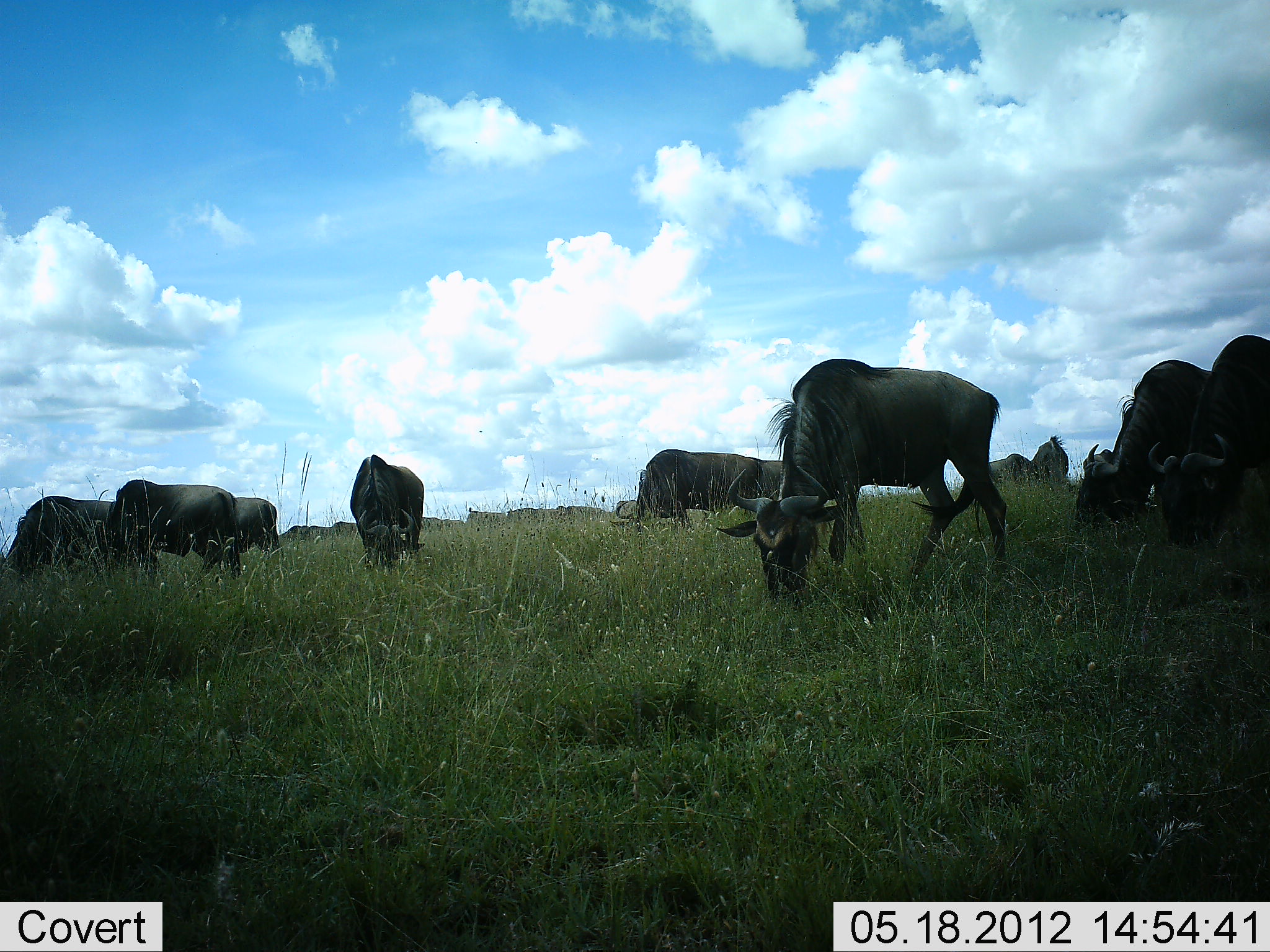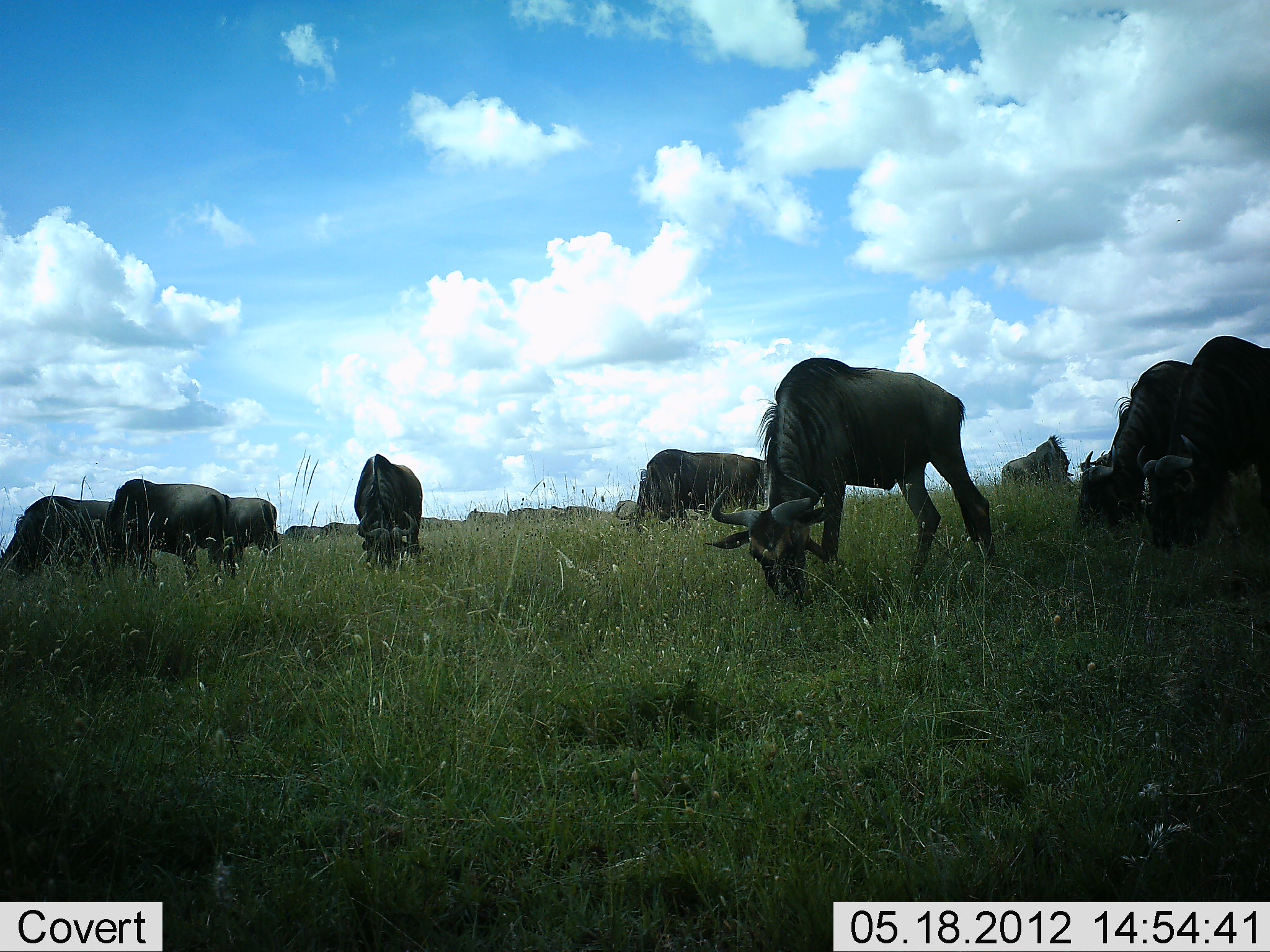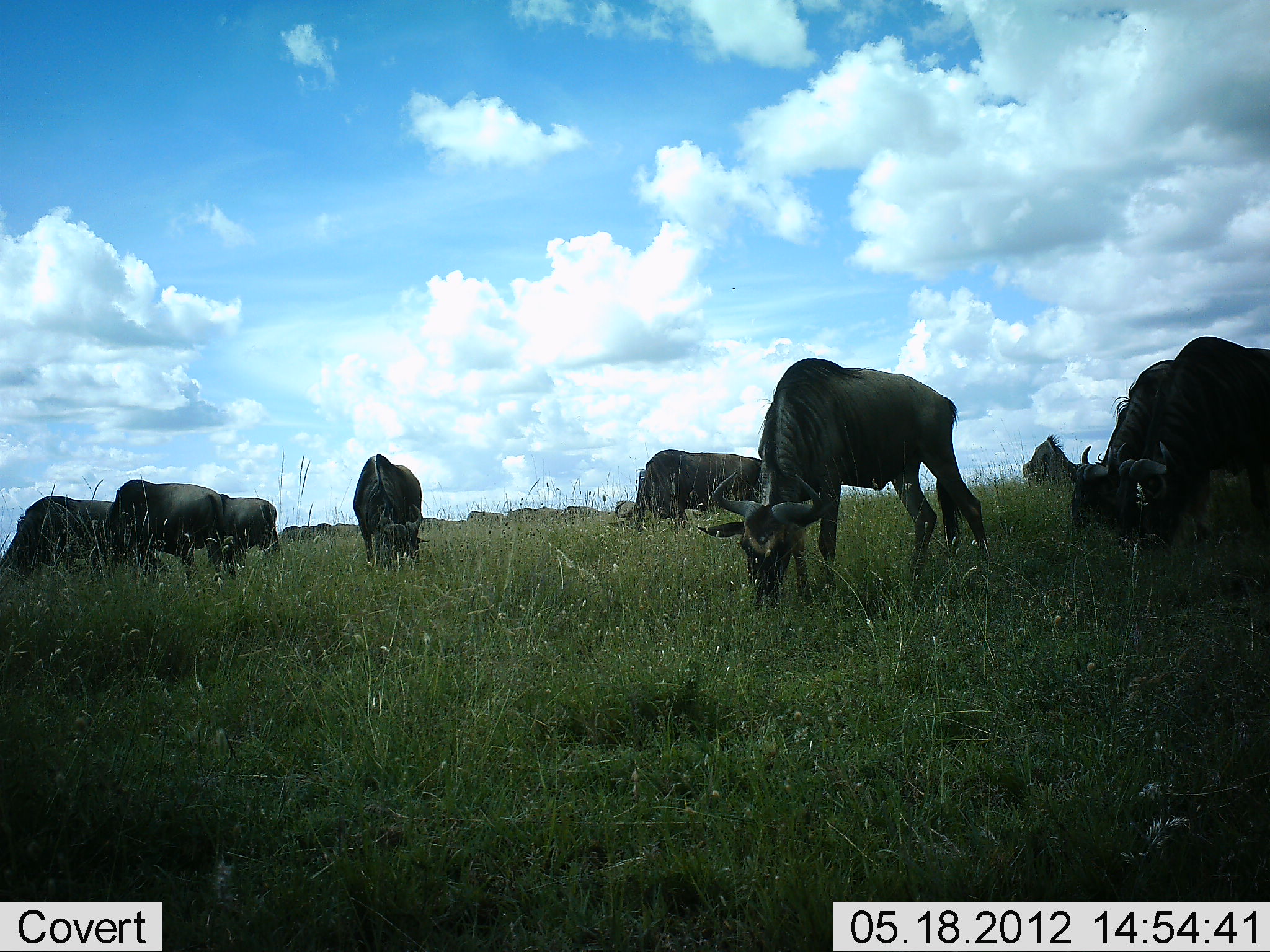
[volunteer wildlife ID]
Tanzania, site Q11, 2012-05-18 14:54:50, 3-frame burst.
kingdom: Animalia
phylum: Chordata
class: Mammalia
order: Artiodactyla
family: Bovidae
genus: Connochaetes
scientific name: Connochaetes taurinus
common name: blue wildebeest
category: wildebeest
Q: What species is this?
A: Wildebeest (blue wildebeest) (Connochaetes taurinus).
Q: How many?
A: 10.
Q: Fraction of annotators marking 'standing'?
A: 20%.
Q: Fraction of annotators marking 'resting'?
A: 0%.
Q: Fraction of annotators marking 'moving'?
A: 10%.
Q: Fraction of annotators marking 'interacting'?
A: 0%.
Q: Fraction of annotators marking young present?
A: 0%.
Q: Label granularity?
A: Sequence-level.